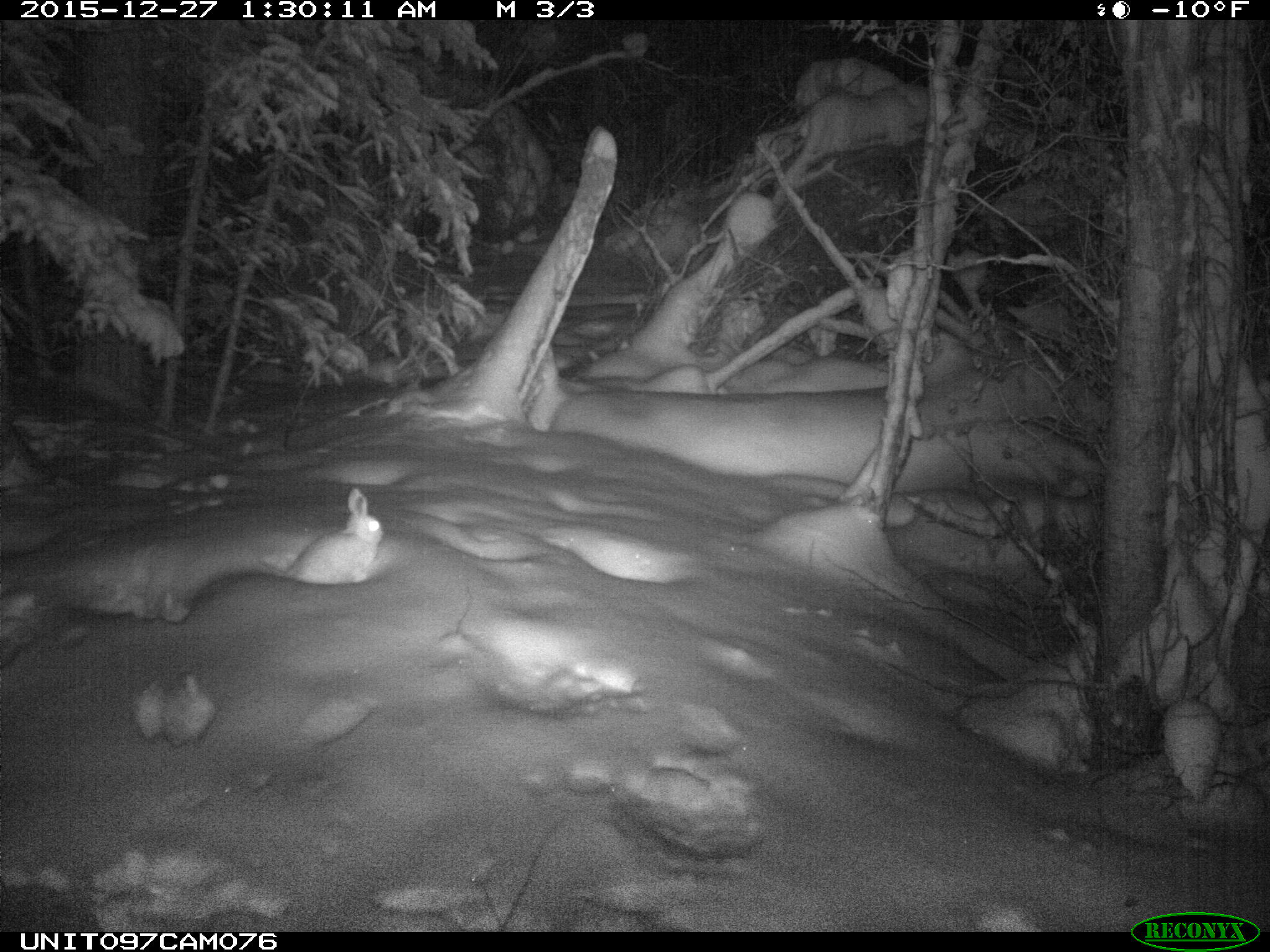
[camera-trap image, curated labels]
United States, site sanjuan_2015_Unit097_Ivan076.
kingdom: Animalia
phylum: Chordata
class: Mammalia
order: Lagomorpha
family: Leporidae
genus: Lepus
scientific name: Lepus americanus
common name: snowshoe hare